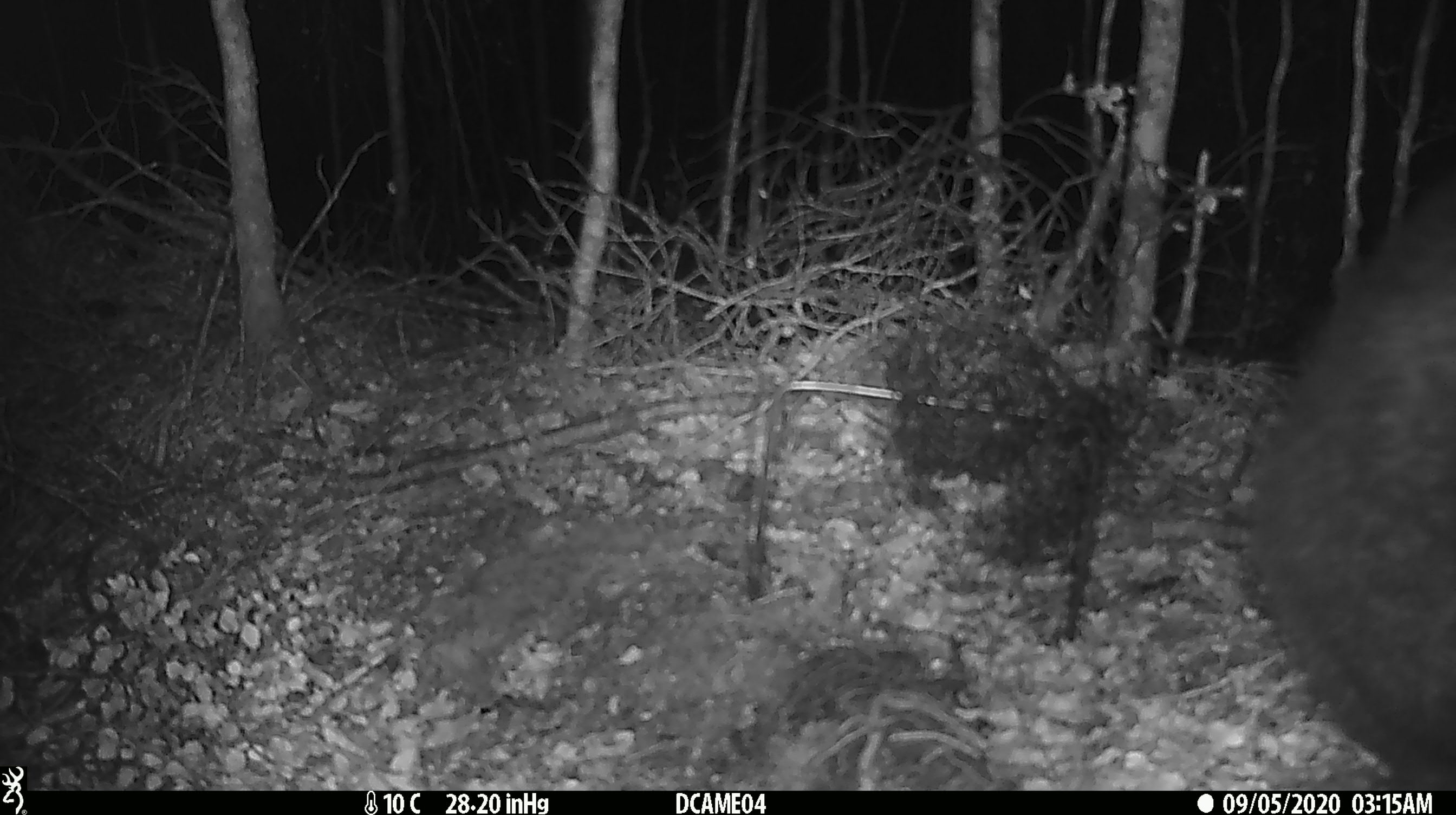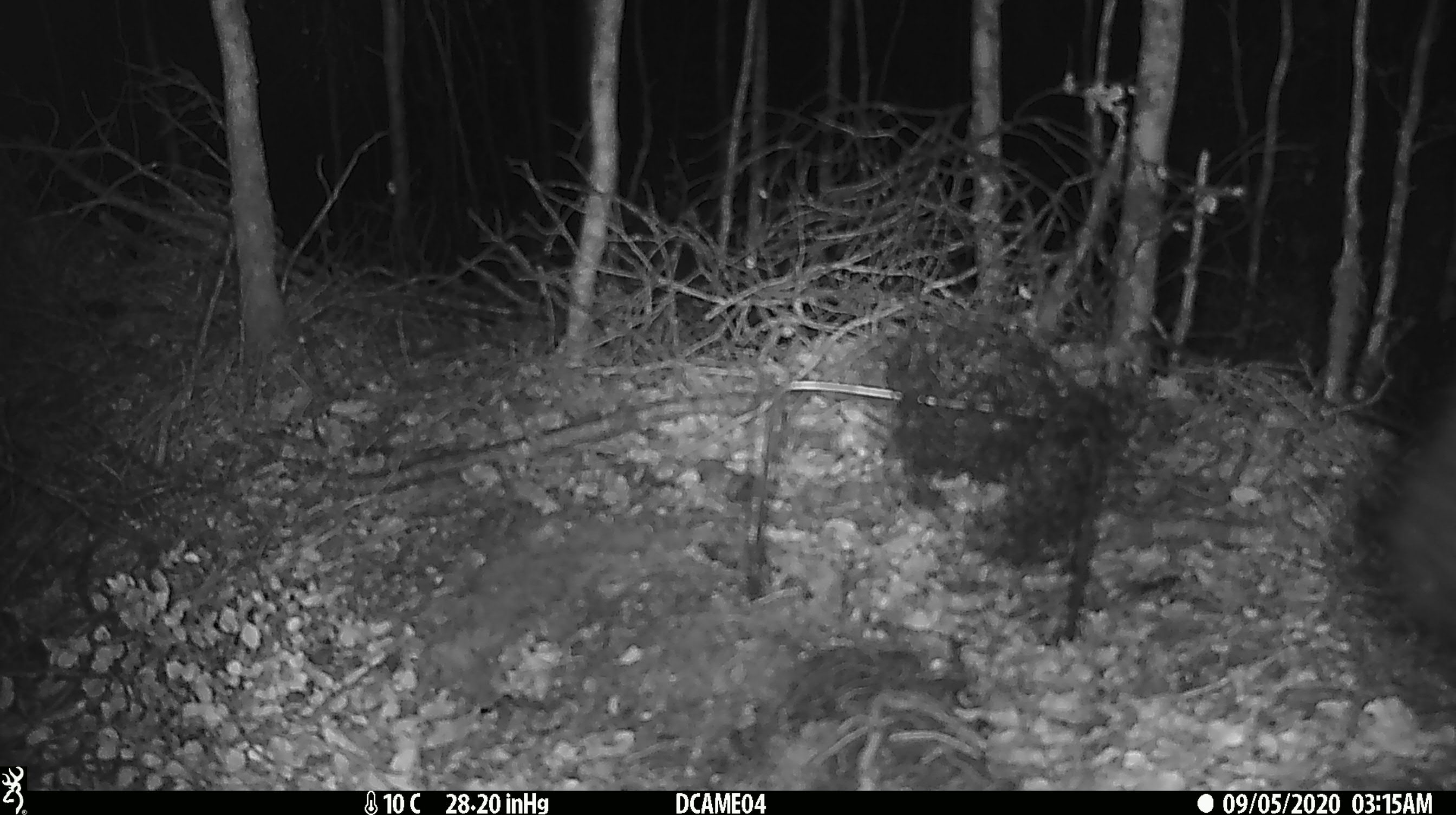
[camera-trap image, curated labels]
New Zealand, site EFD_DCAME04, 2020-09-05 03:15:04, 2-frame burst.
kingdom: Animalia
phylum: Chordata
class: Mammalia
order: Diprotodontia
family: Phalangeridae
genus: Trichosurus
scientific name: Trichosurus vulpecula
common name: common brushtail possum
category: possum